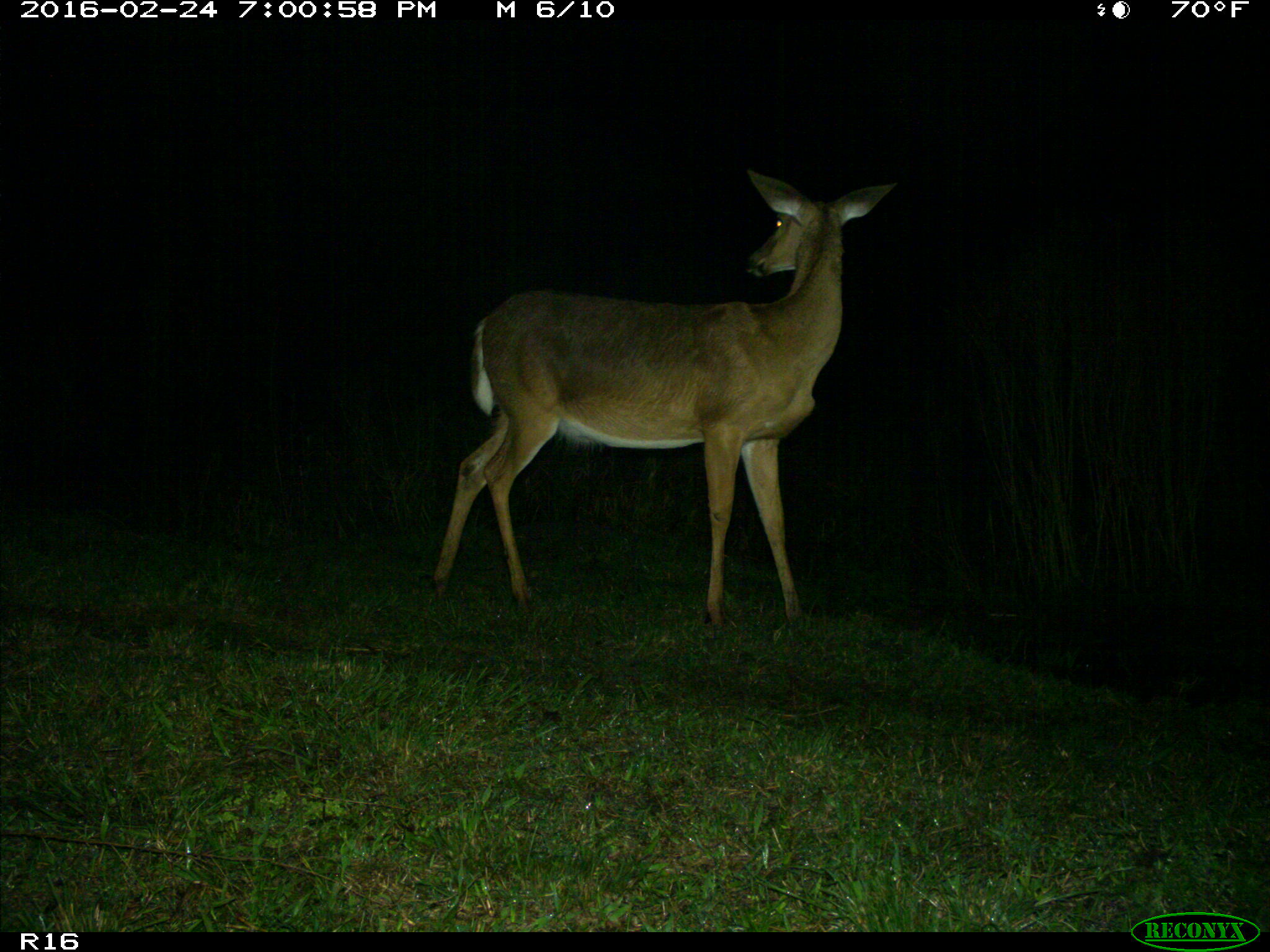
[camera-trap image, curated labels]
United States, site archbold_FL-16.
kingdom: Animalia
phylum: Chordata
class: Mammalia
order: Artiodactyla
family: Cervidae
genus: Odocoileus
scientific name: Odocoileus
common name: deer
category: unidentified deer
Unidentified deer (deer) (Odocoileus).